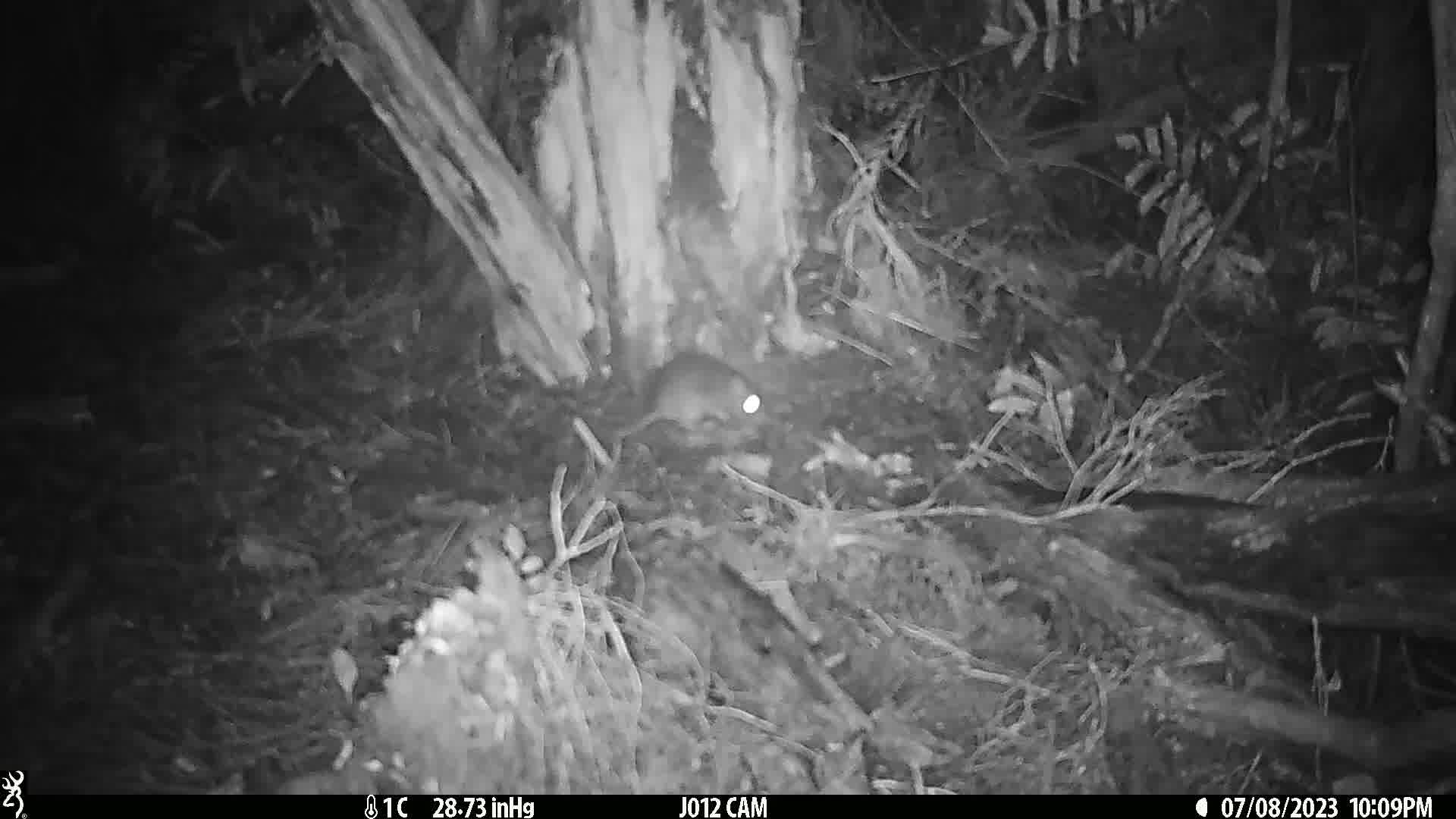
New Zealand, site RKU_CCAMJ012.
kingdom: Animalia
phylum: Chordata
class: Mammalia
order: Rodentia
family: Muridae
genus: Rattus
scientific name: Rattus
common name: rat